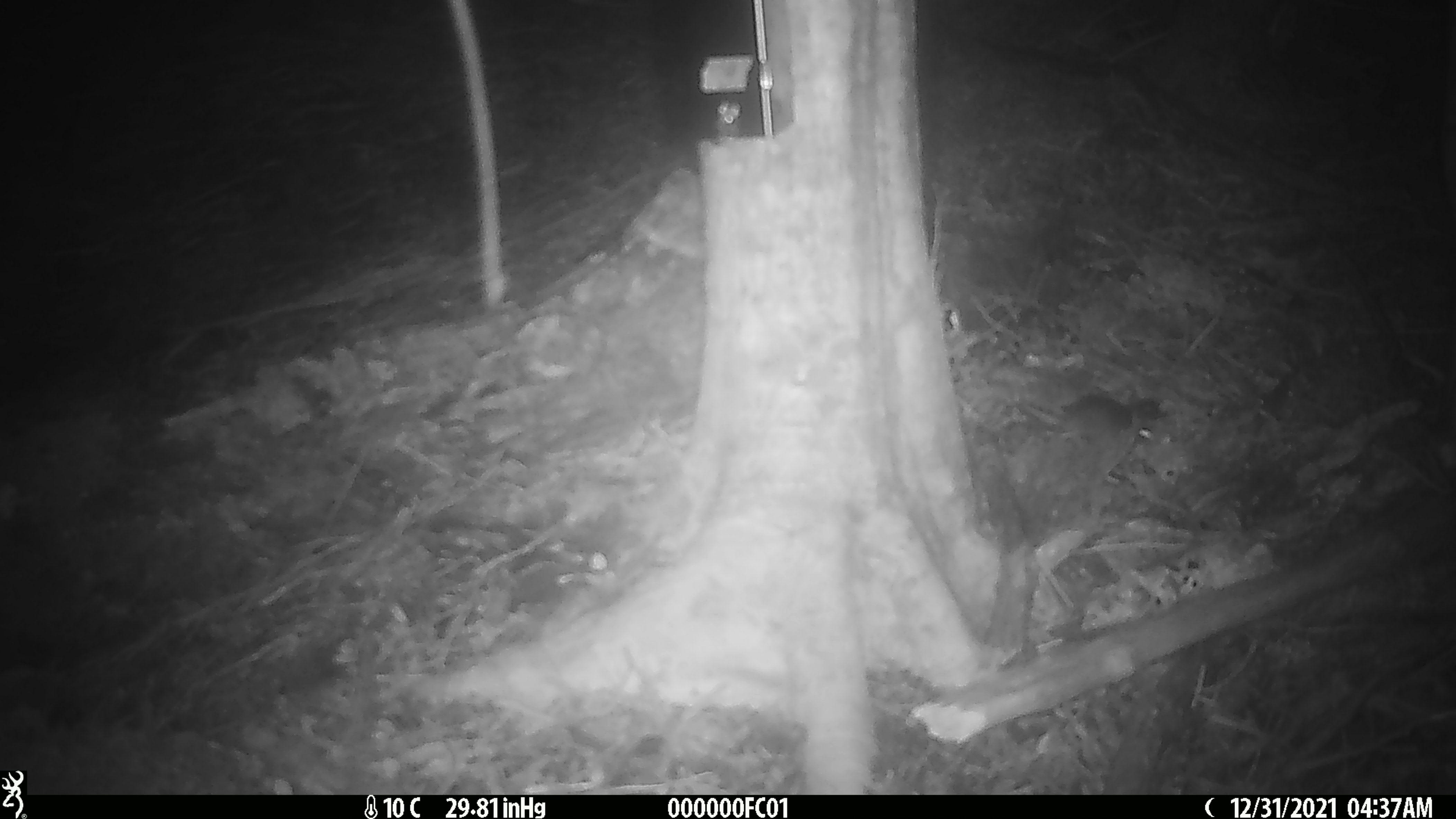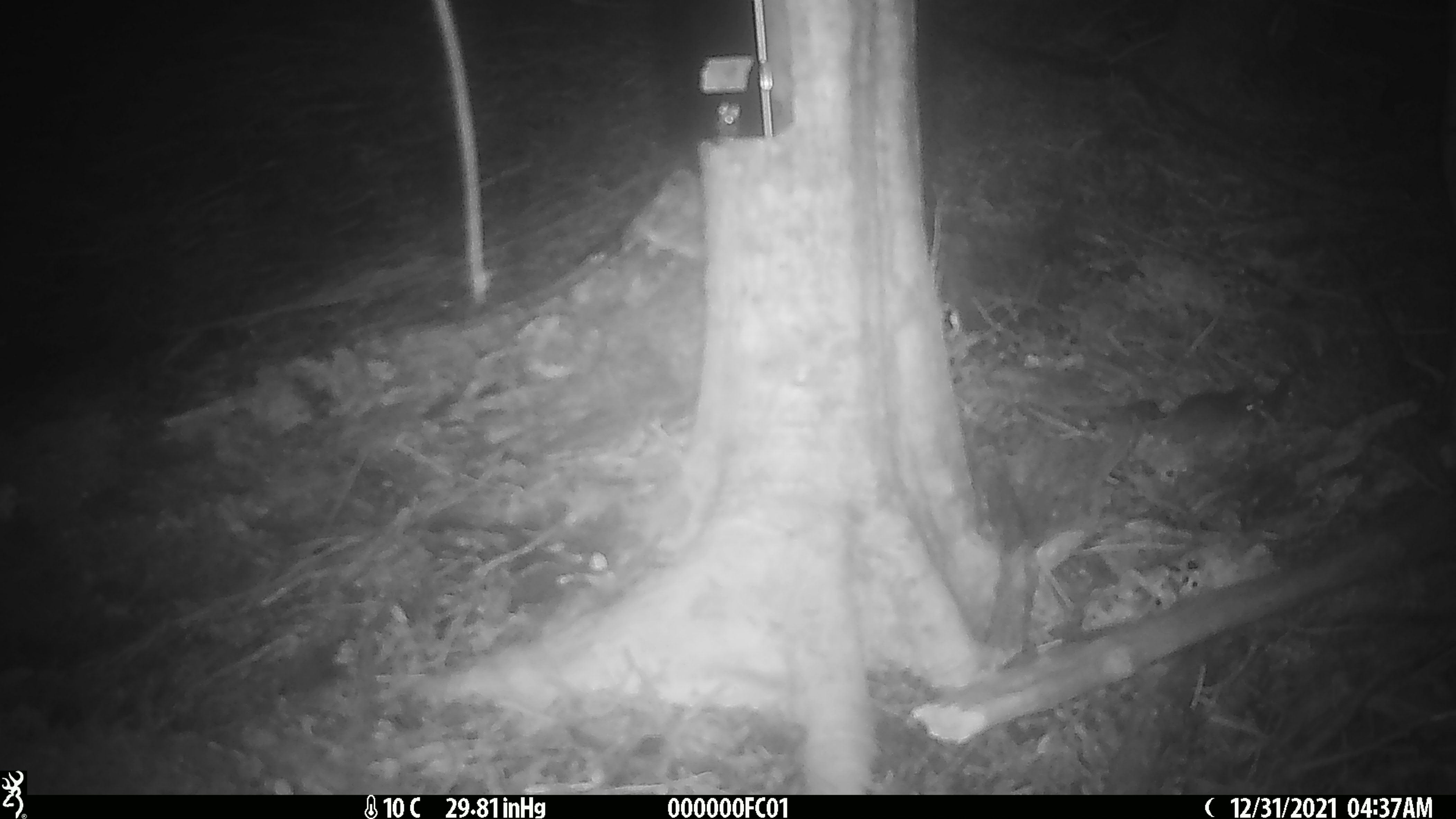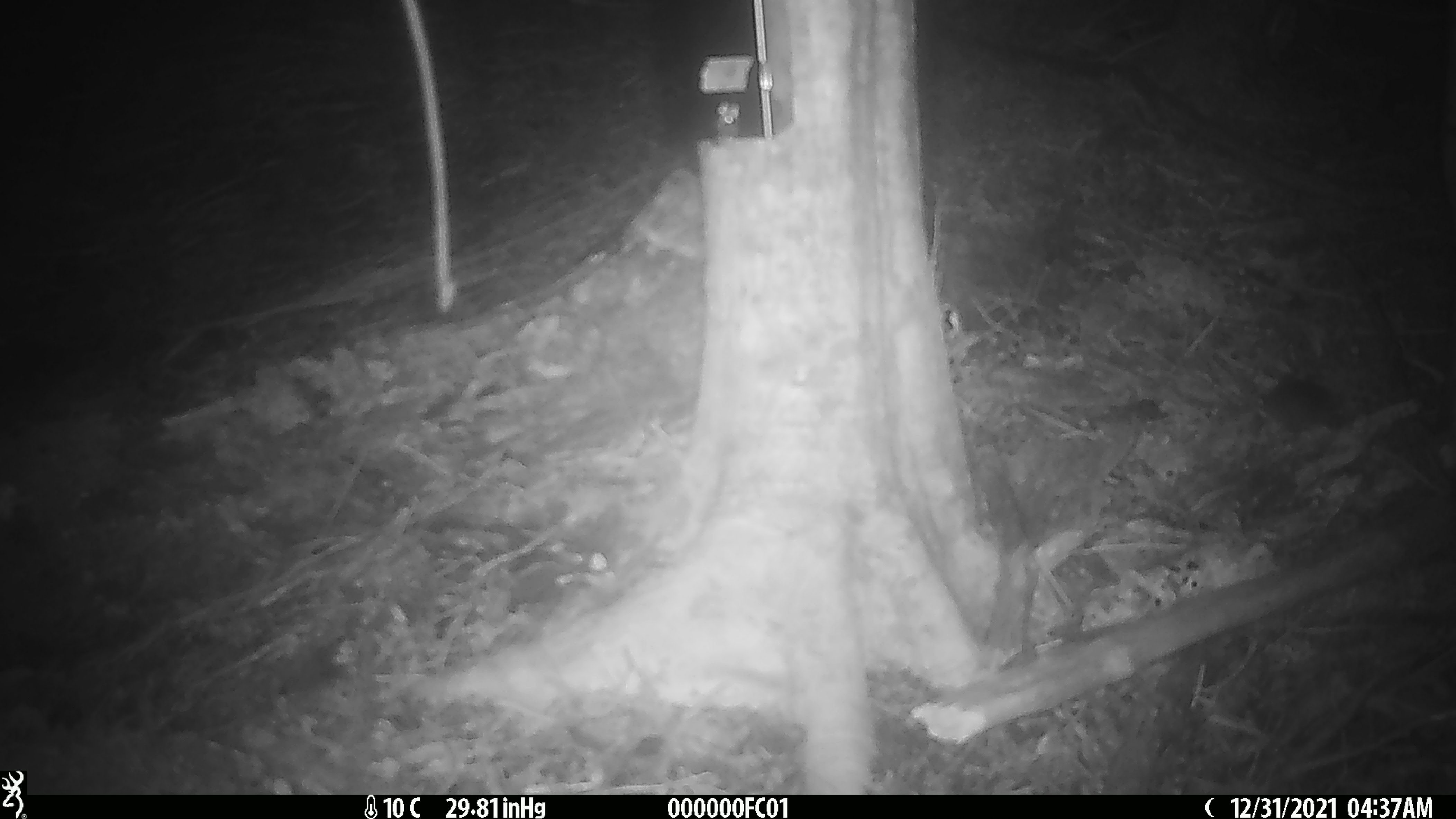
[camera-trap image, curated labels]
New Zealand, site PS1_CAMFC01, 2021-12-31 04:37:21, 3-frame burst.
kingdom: Animalia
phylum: Chordata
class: Mammalia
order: Rodentia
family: Muridae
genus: Mus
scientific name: Mus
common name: mouse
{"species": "mouse (Mus)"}